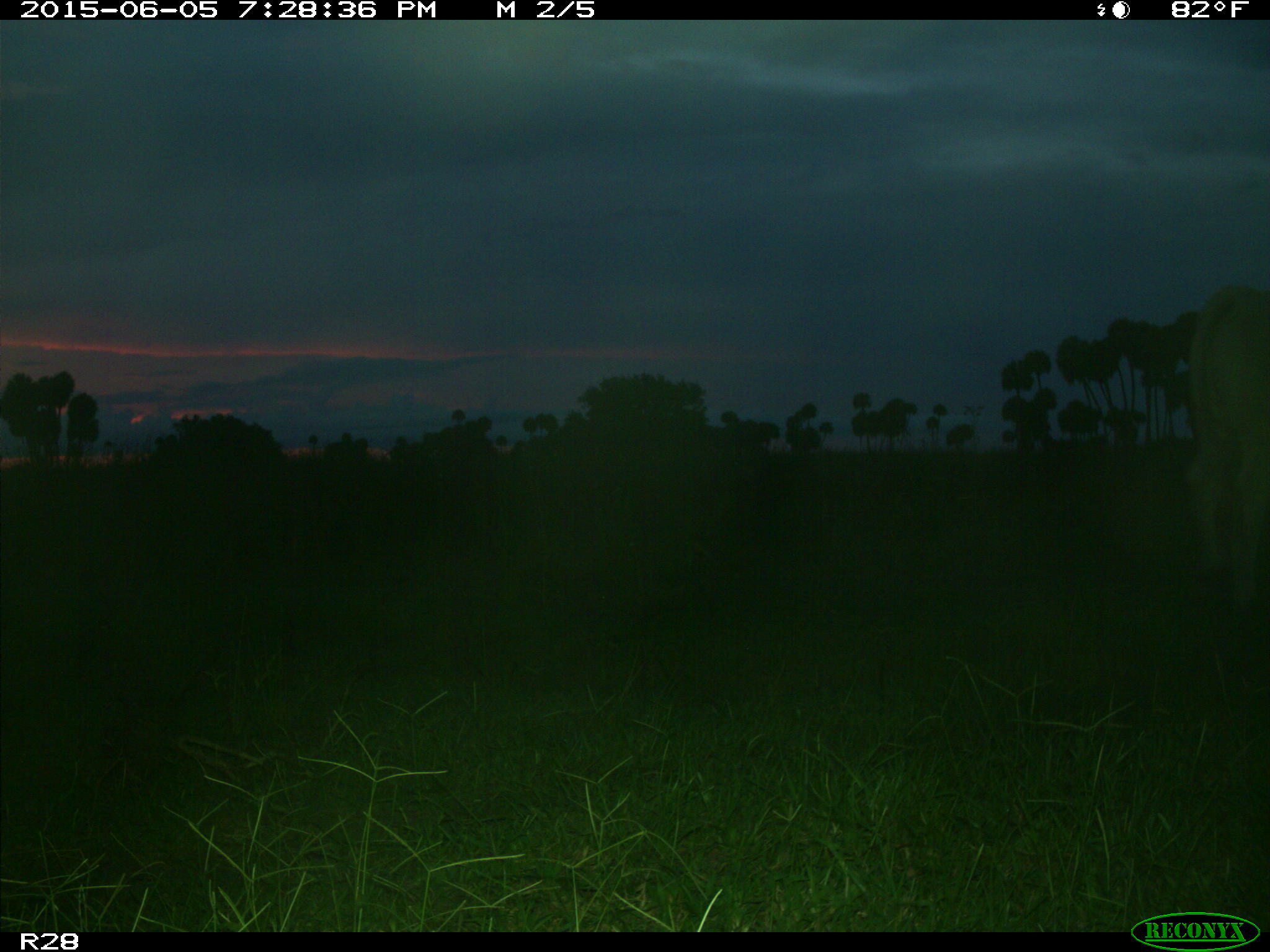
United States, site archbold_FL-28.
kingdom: Animalia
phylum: Chordata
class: Mammalia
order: Artiodactyla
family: Bovidae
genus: Bos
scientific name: Bos taurus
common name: domestic cow